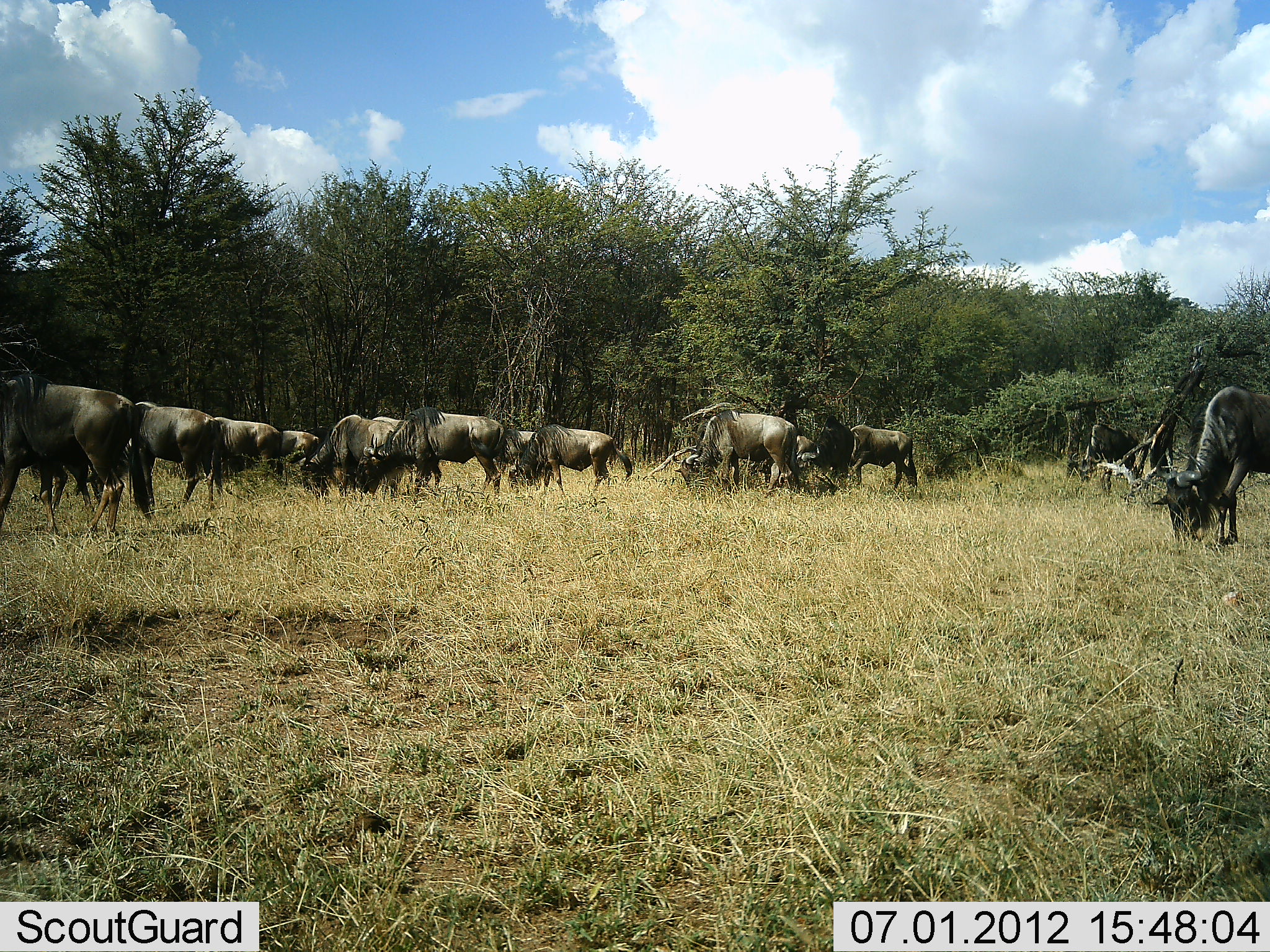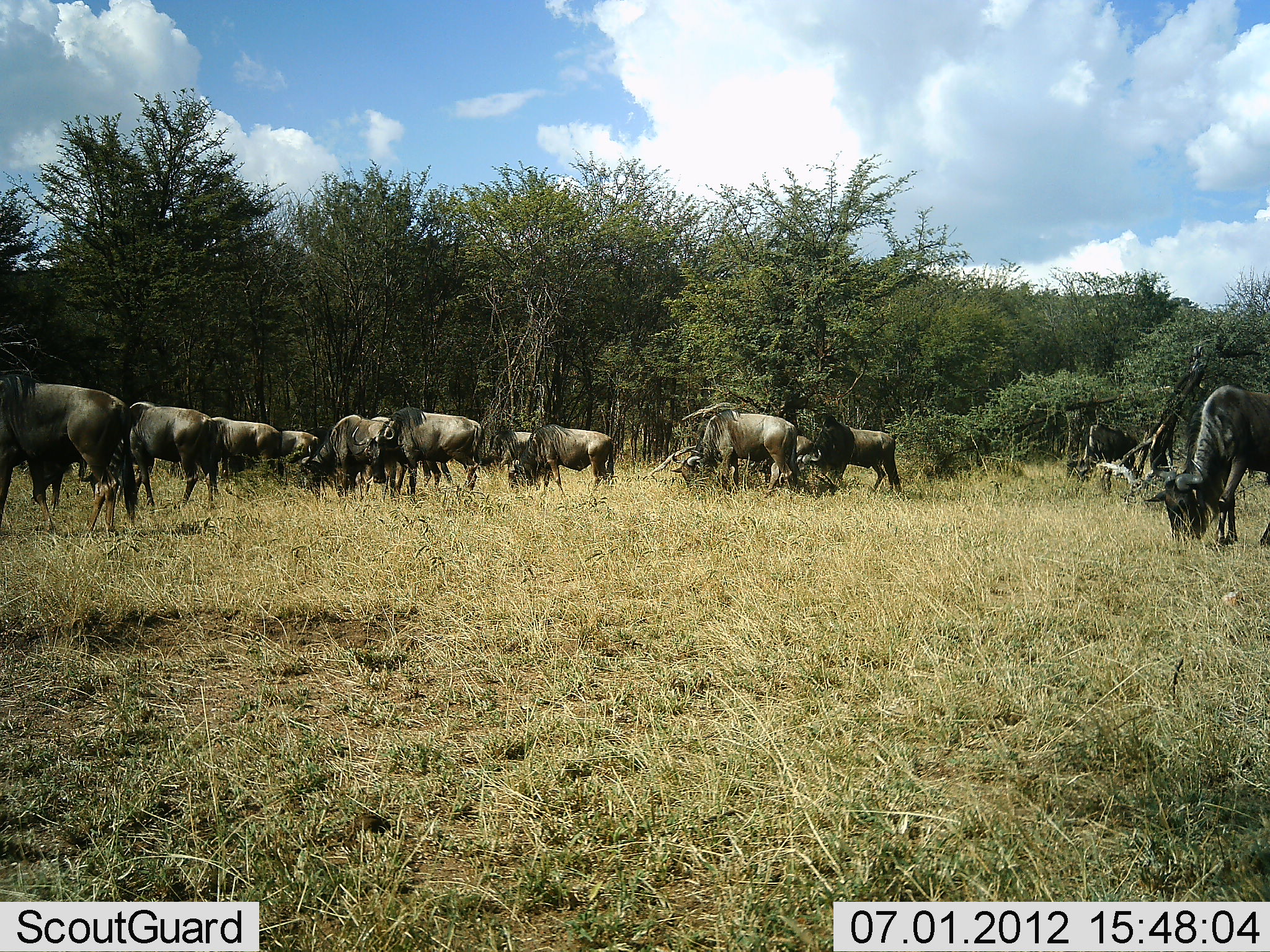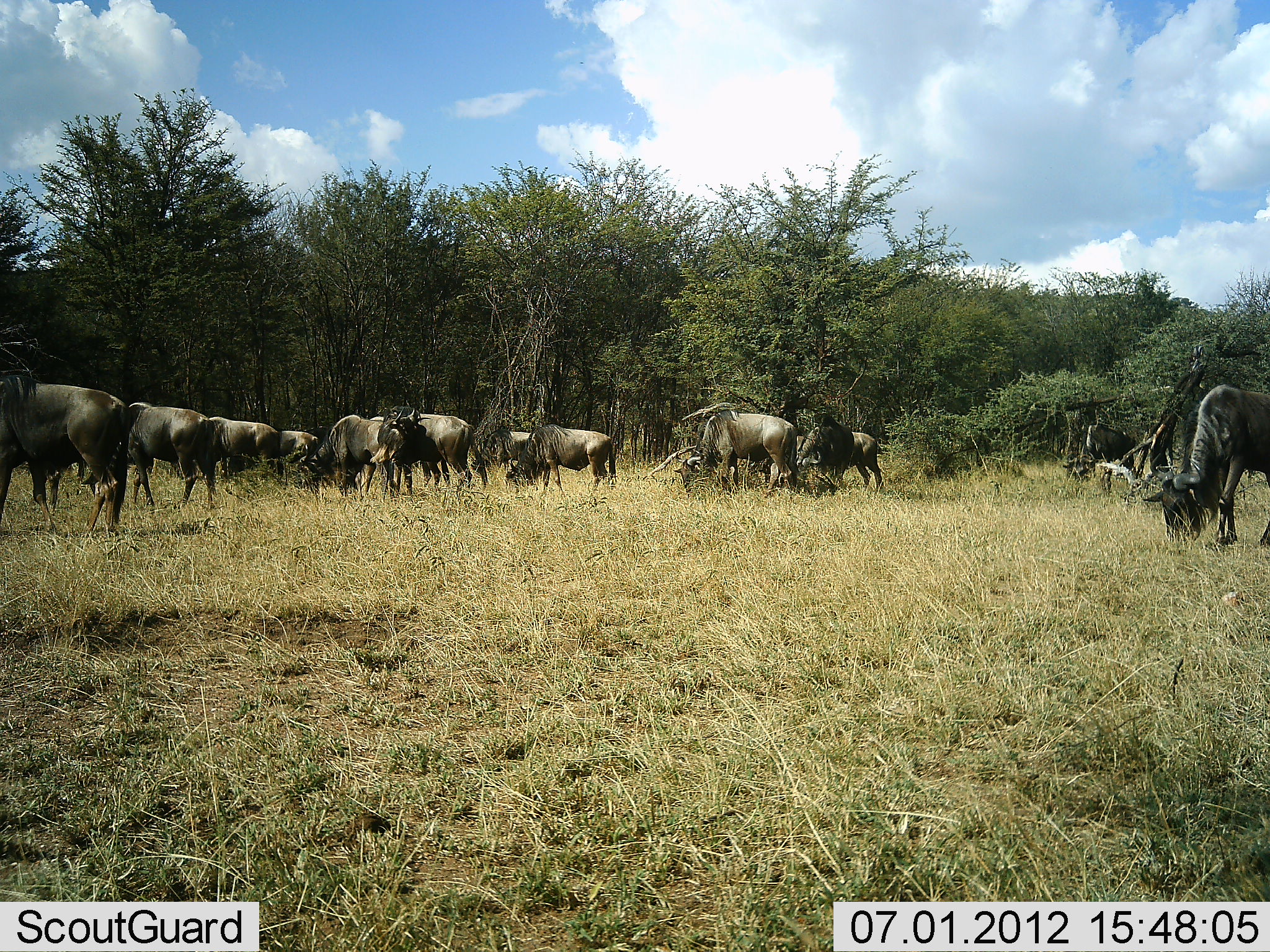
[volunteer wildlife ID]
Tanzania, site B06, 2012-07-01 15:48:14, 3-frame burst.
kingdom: Animalia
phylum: Chordata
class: Mammalia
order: Artiodactyla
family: Bovidae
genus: Connochaetes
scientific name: Connochaetes taurinus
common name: blue wildebeest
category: wildebeest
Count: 11-50.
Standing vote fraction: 80%.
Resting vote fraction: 10%.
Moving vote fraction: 30%.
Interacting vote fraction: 0%.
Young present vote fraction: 10%.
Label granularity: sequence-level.